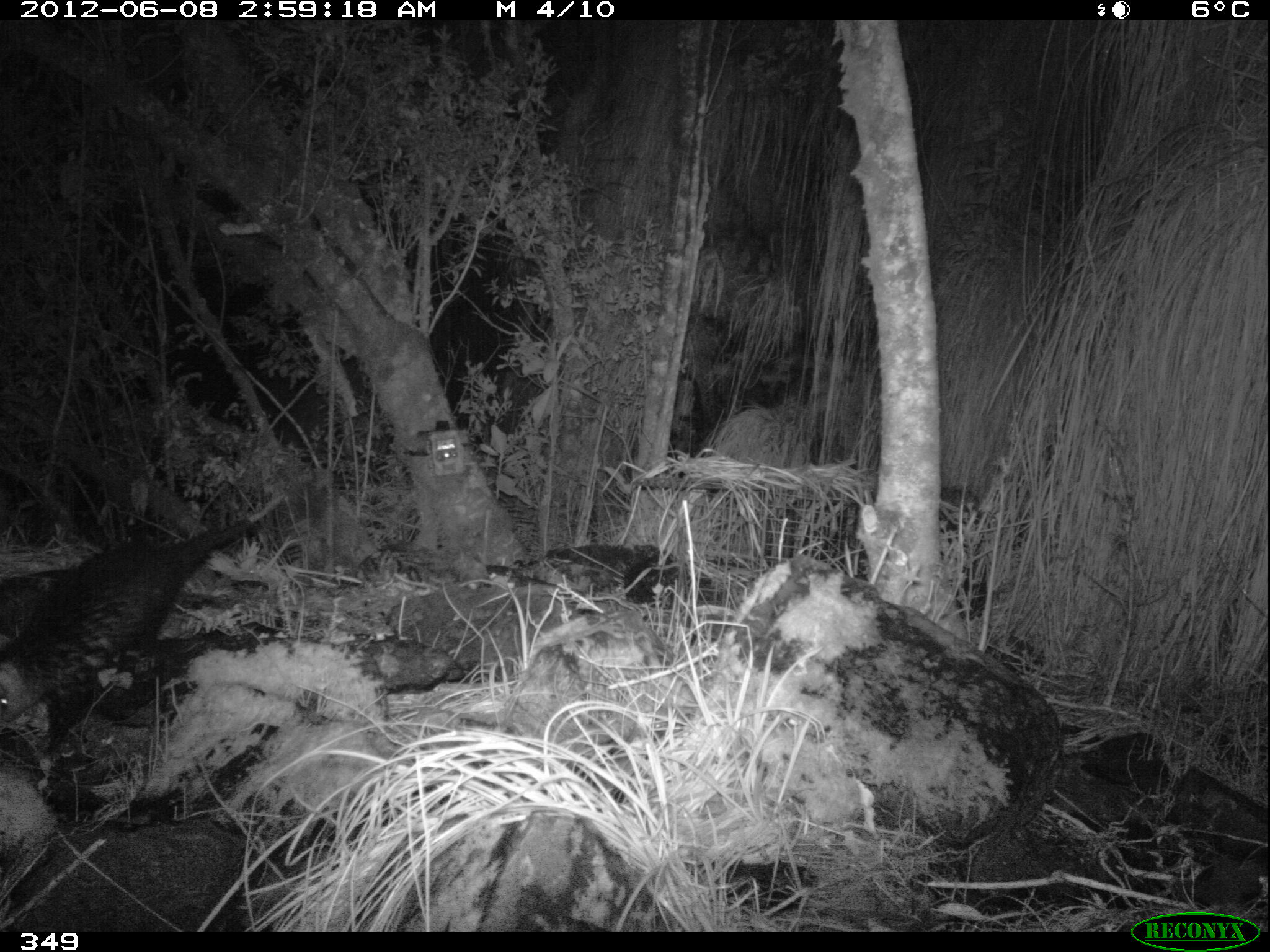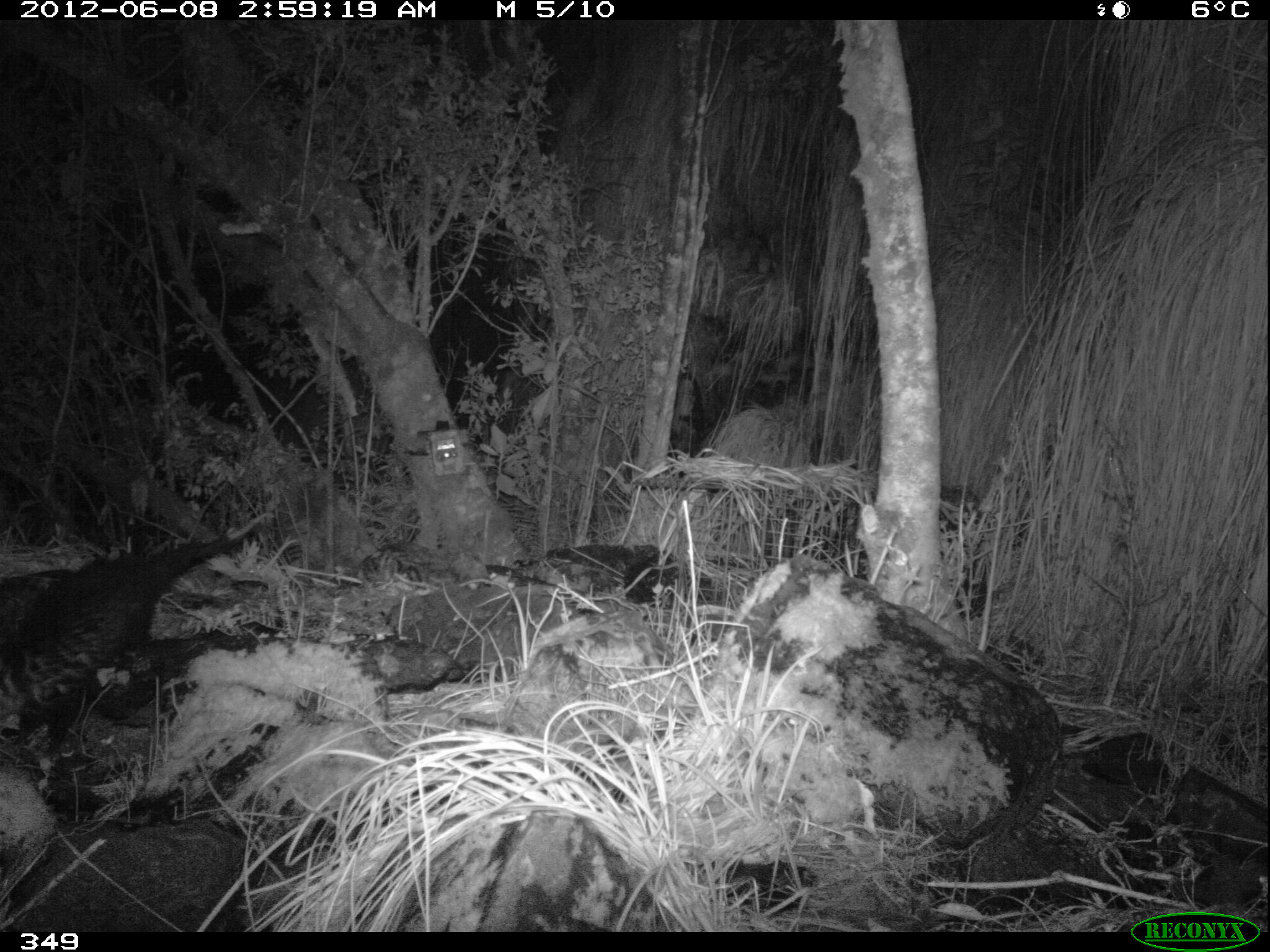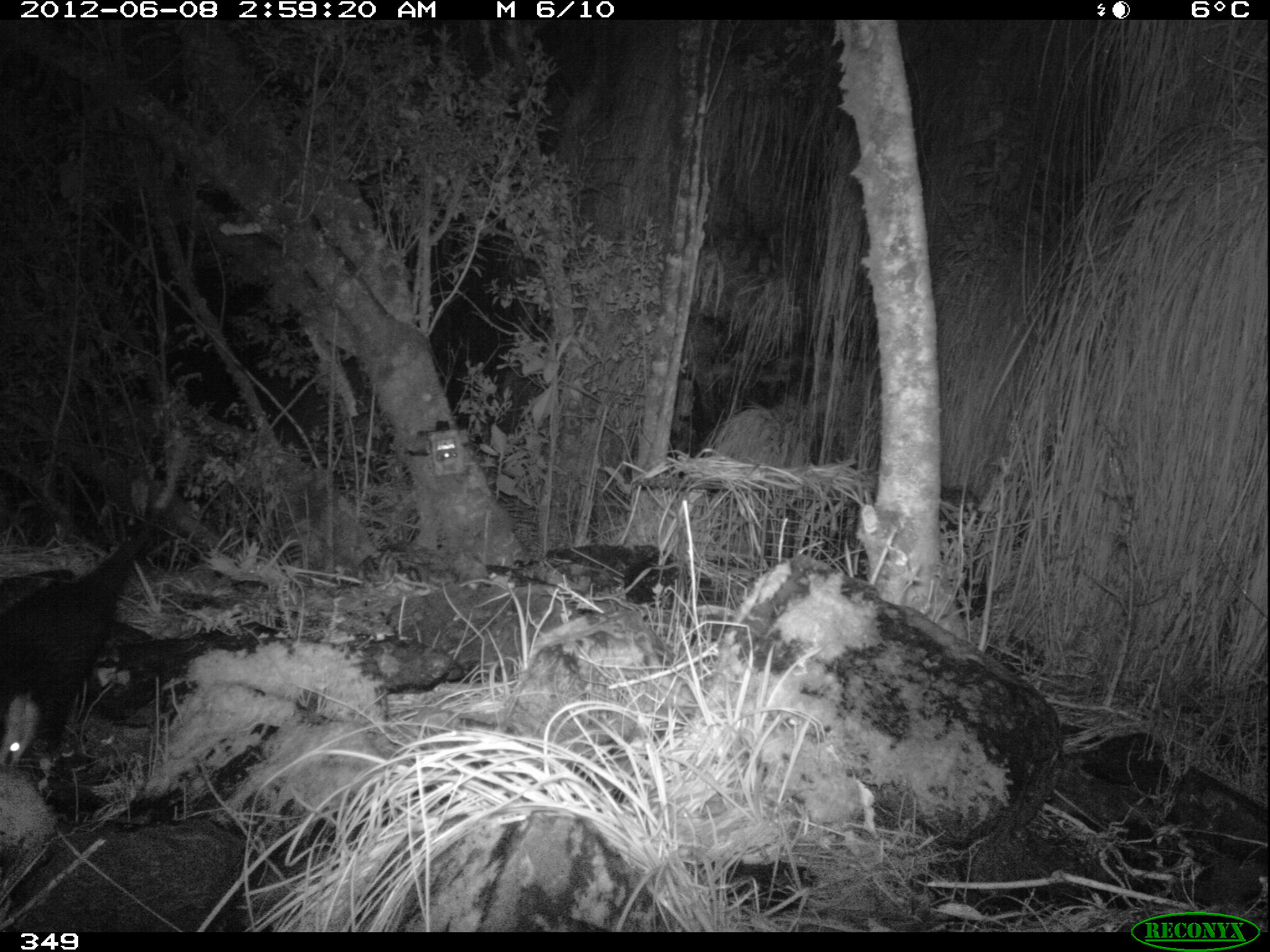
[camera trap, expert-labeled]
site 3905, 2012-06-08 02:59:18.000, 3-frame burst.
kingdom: Animalia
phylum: Chordata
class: Mammalia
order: Didelphimorphia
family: Didelphidae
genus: Didelphis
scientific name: Didelphis pernigra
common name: andean white-eared opossum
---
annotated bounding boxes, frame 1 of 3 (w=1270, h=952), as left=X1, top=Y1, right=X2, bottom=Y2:
didelphis pernigra: left=0, top=493, right=286, bottom=751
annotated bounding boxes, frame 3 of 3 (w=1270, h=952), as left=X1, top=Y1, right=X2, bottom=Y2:
didelphis pernigra: left=0, top=436, right=185, bottom=772